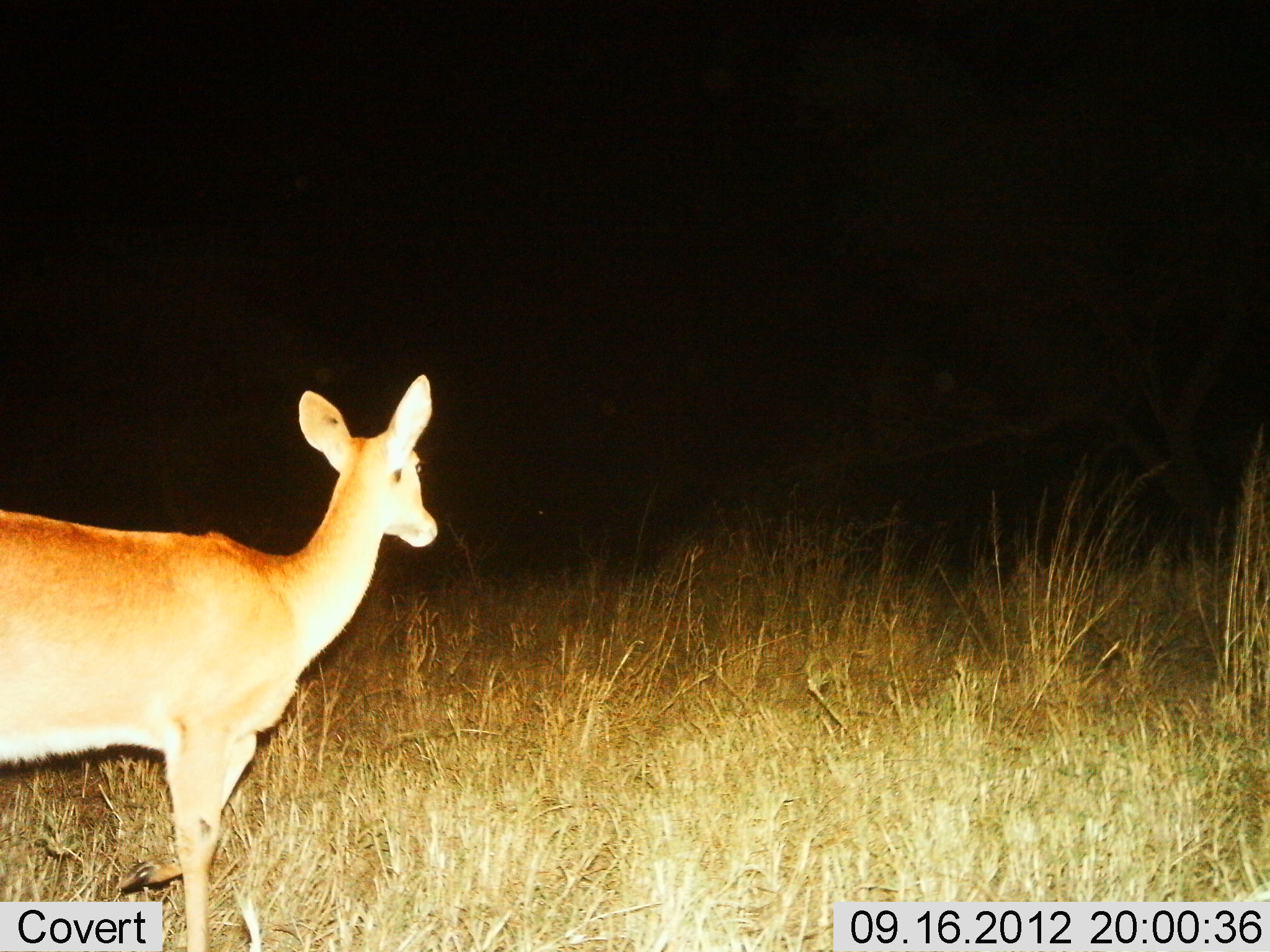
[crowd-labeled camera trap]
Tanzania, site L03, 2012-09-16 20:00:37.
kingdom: Animalia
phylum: Chordata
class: Mammalia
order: Artiodactyla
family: Bovidae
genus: Redunca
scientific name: Redunca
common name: reedbuck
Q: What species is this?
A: Reedbuck (Redunca).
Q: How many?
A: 1.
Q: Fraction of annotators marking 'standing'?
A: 90%.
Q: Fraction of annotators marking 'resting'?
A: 0%.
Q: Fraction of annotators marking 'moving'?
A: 10%.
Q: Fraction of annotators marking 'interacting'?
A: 0%.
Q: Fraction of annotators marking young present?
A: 0%.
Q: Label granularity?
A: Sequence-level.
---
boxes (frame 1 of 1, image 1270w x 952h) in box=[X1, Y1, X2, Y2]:
animal: box=[0, 374, 439, 951]